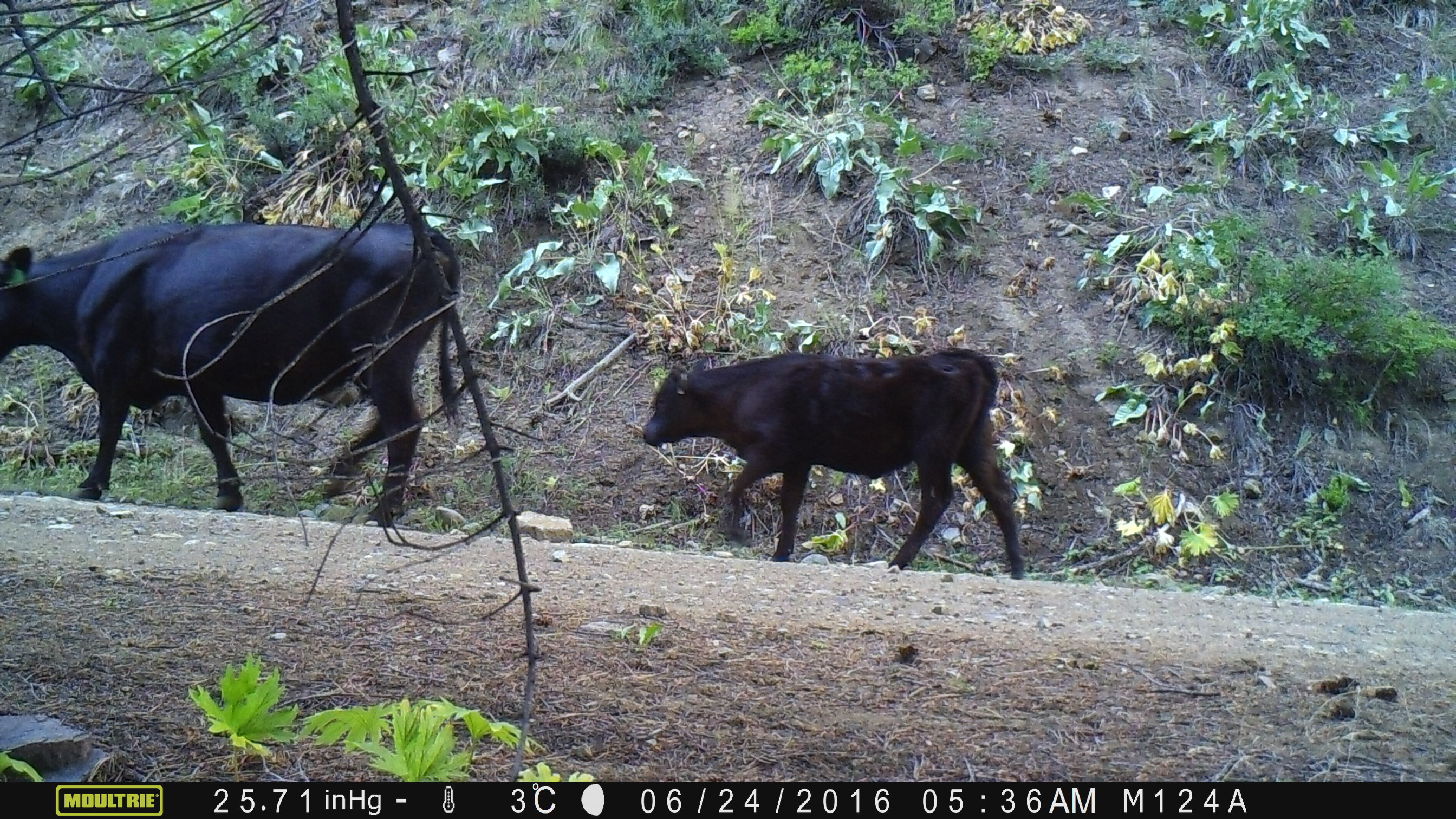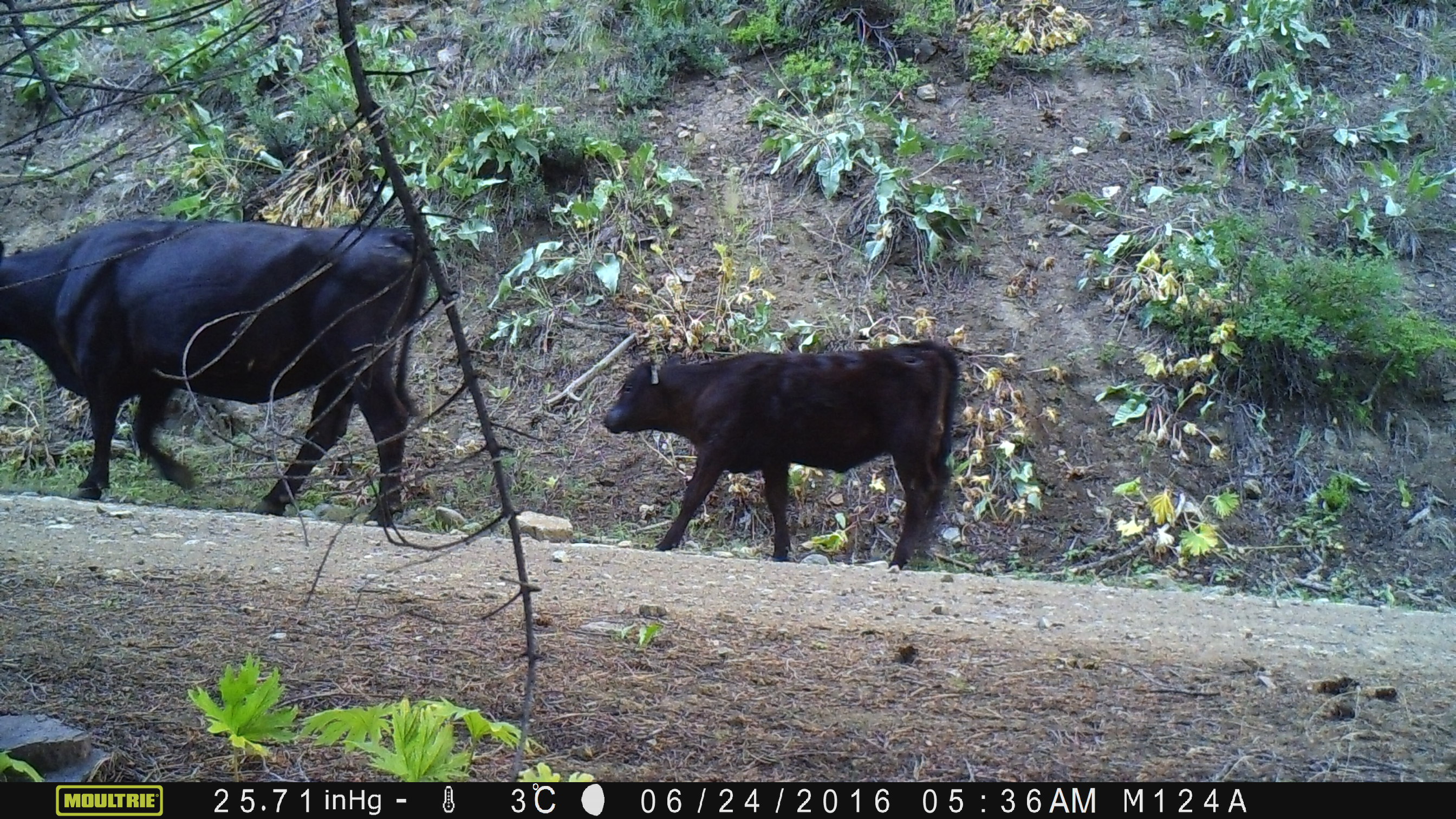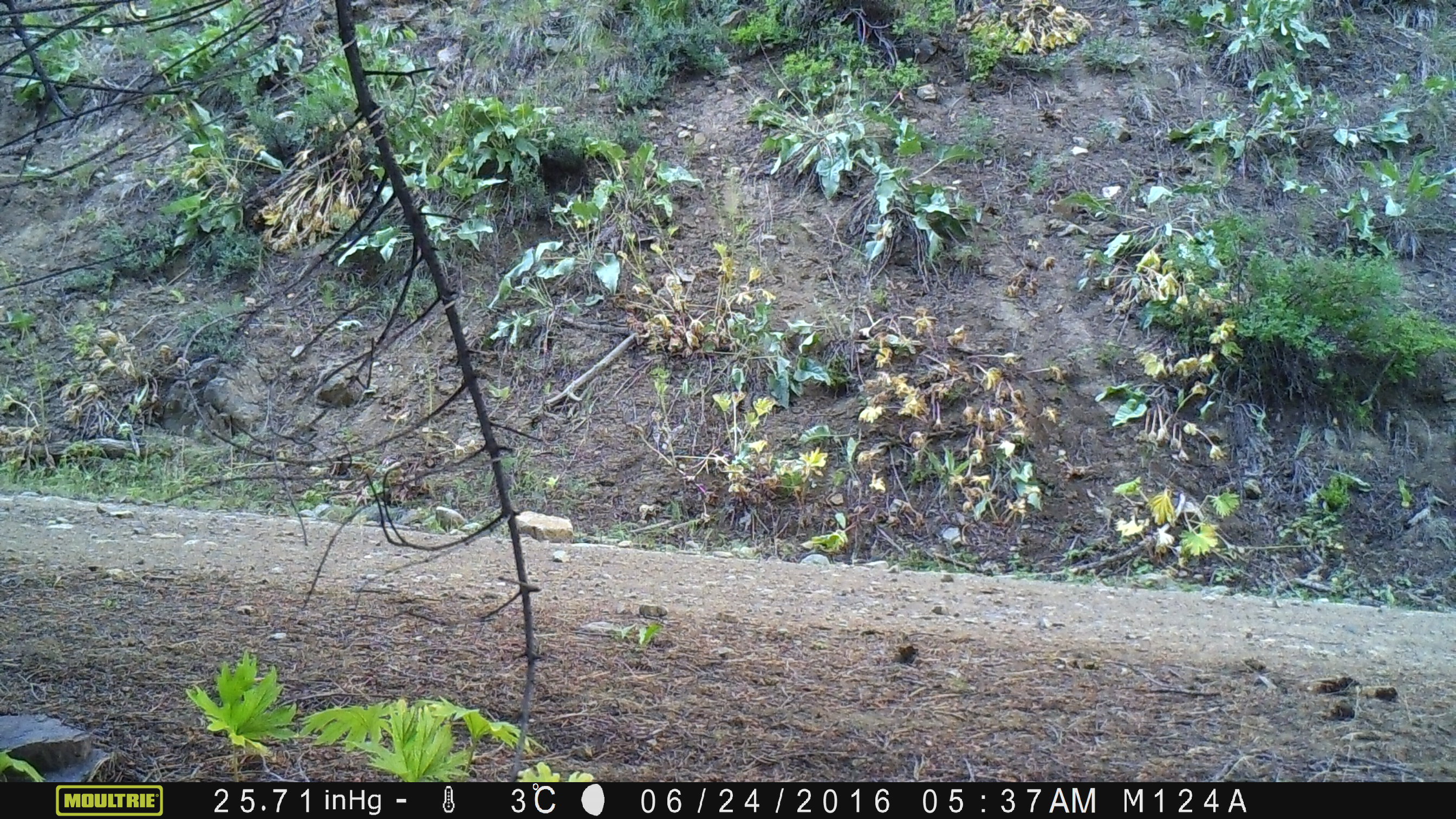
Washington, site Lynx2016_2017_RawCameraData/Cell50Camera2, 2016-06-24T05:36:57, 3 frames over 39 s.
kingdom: Animalia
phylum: Chordata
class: Mammalia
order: Artiodactyla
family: Bovidae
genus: Bos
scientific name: Bos taurus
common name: domestic cattle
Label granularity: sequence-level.